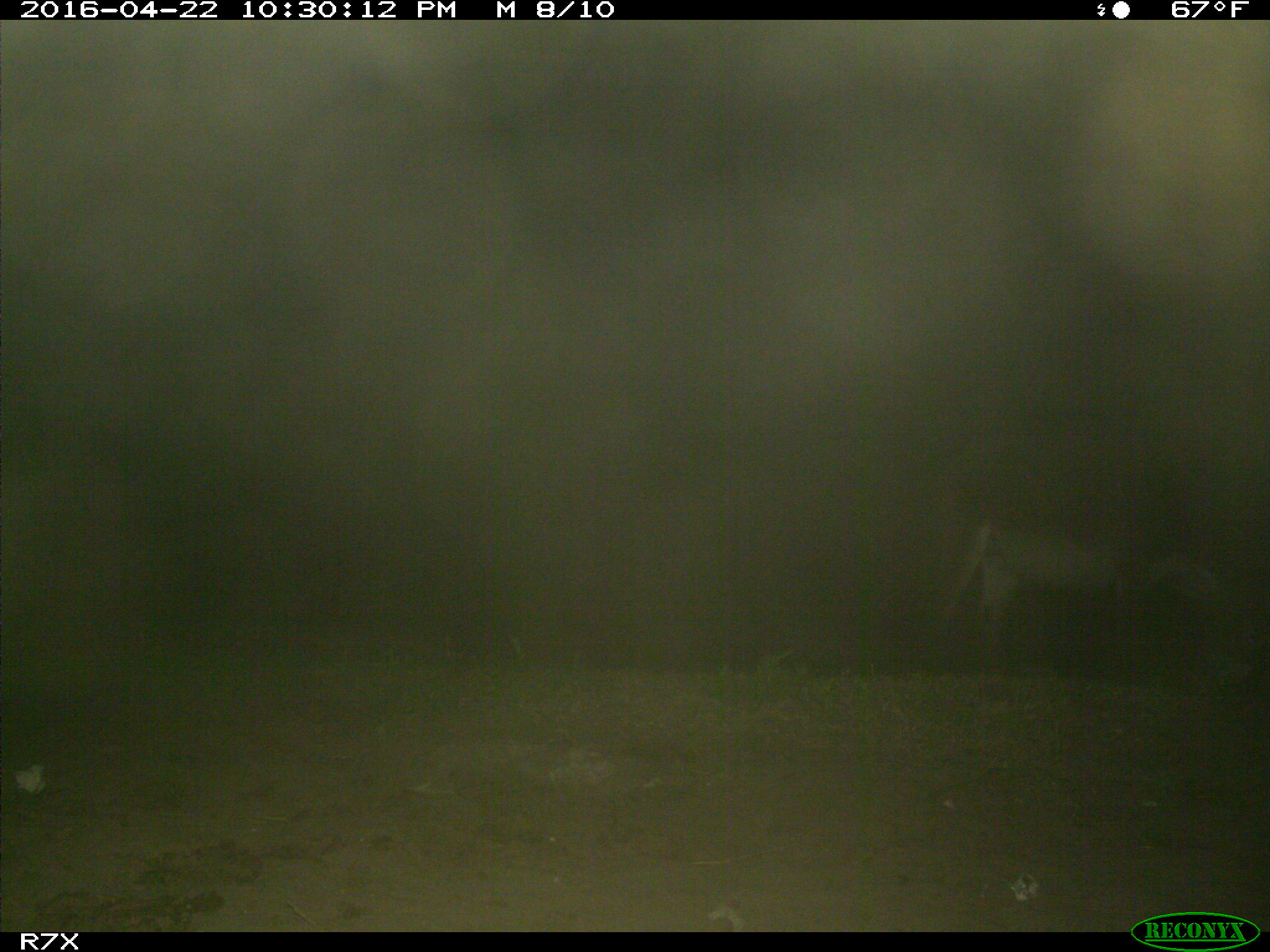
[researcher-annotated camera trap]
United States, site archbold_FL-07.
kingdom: Animalia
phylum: Chordata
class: Mammalia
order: Artiodactyla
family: Bovidae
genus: Bos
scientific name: Bos taurus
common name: domestic cow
Bos taurus (domestic cow).